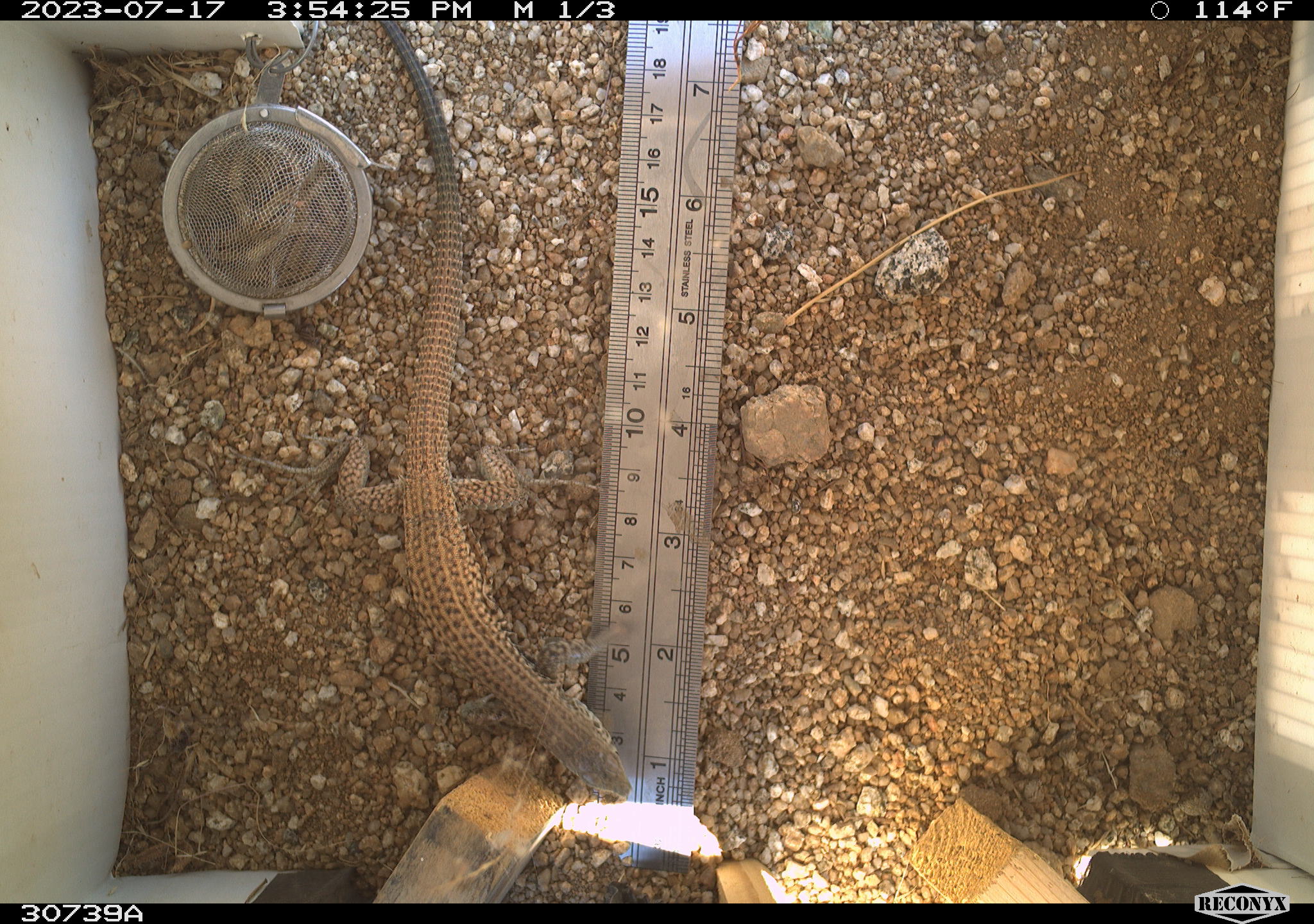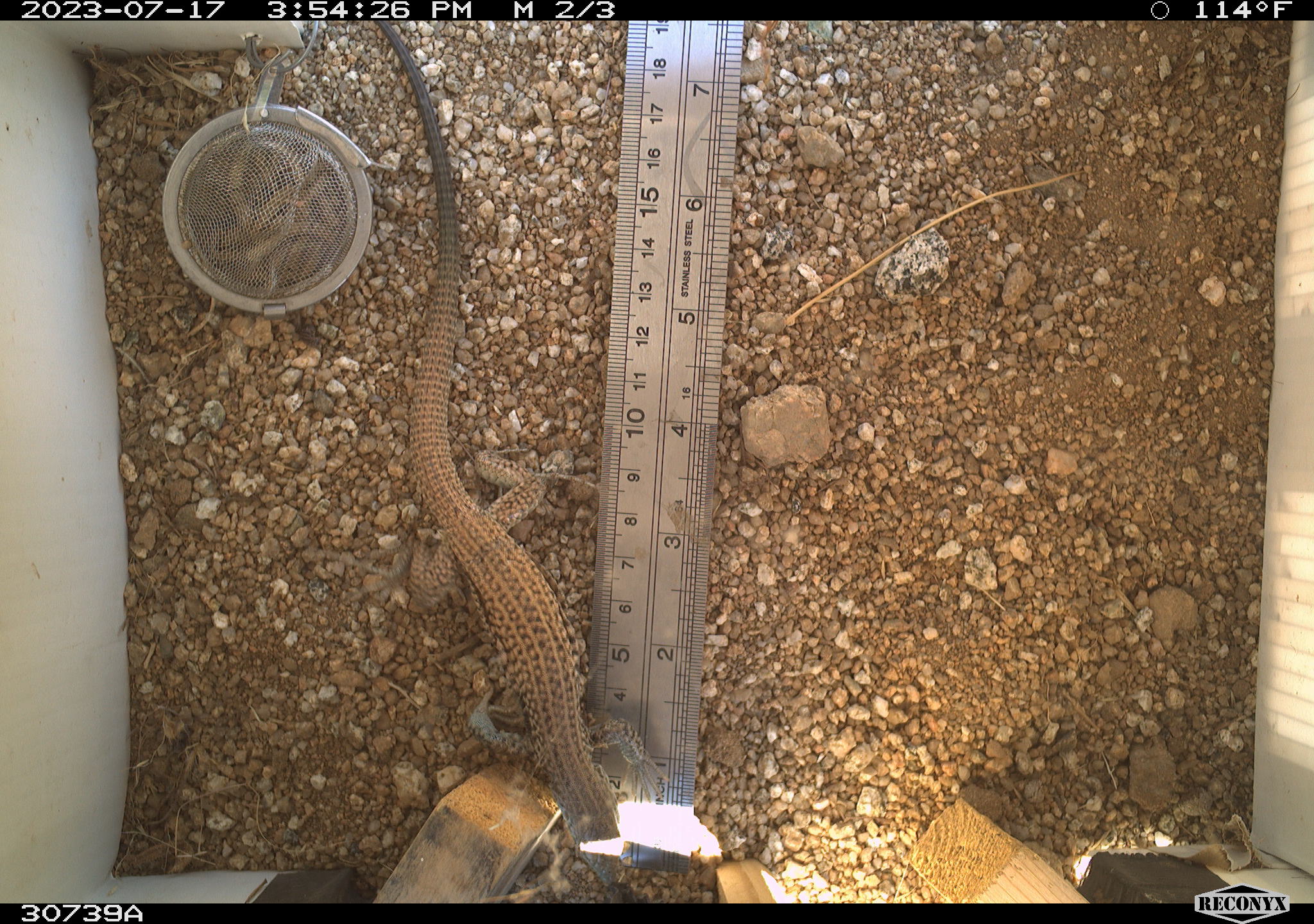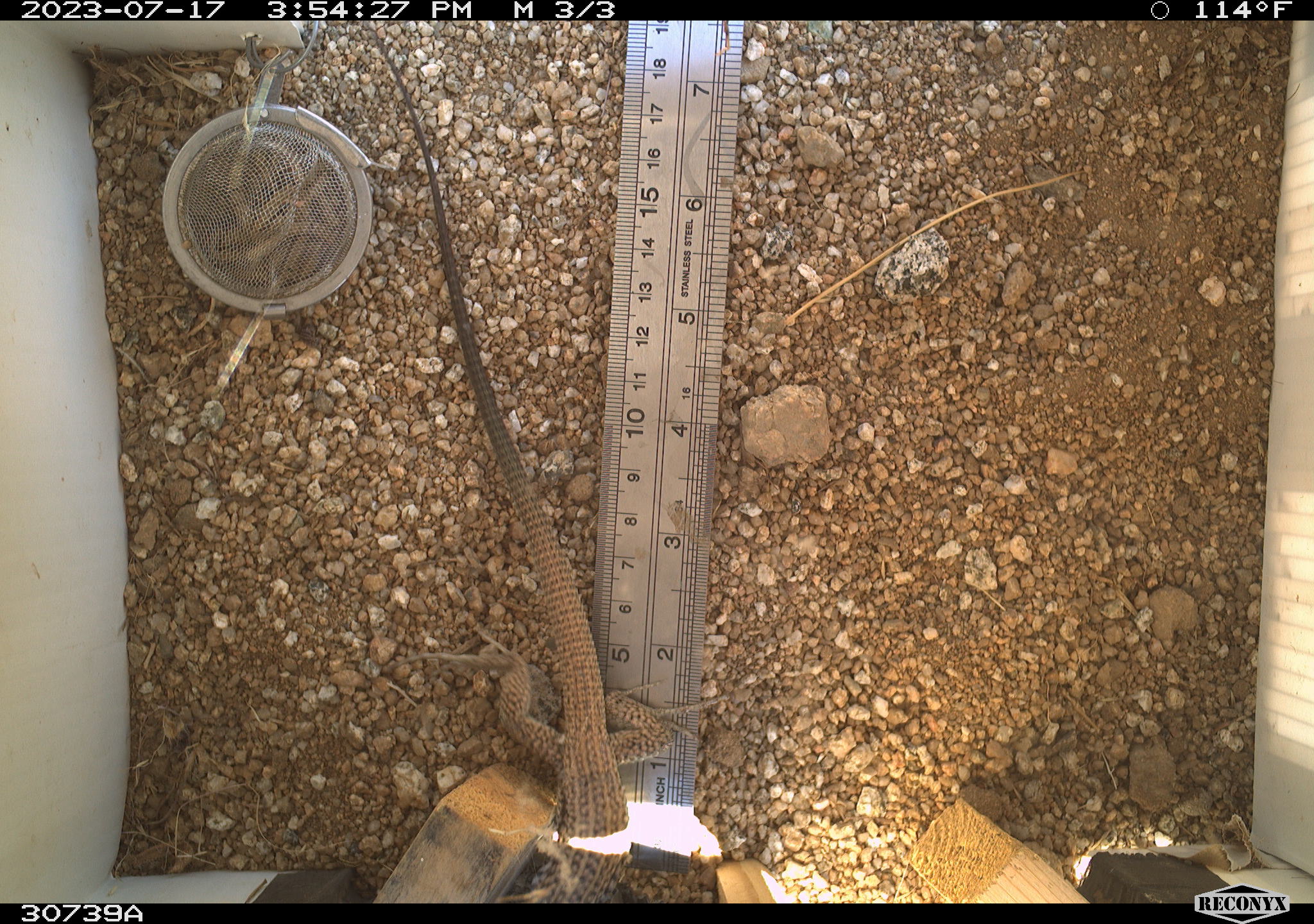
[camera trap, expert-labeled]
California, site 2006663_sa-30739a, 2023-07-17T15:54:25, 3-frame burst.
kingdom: Animalia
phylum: Chordata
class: Reptilia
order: Squamata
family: Teiidae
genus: Aspidoscelis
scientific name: Aspidoscelis tigris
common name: western whiptail